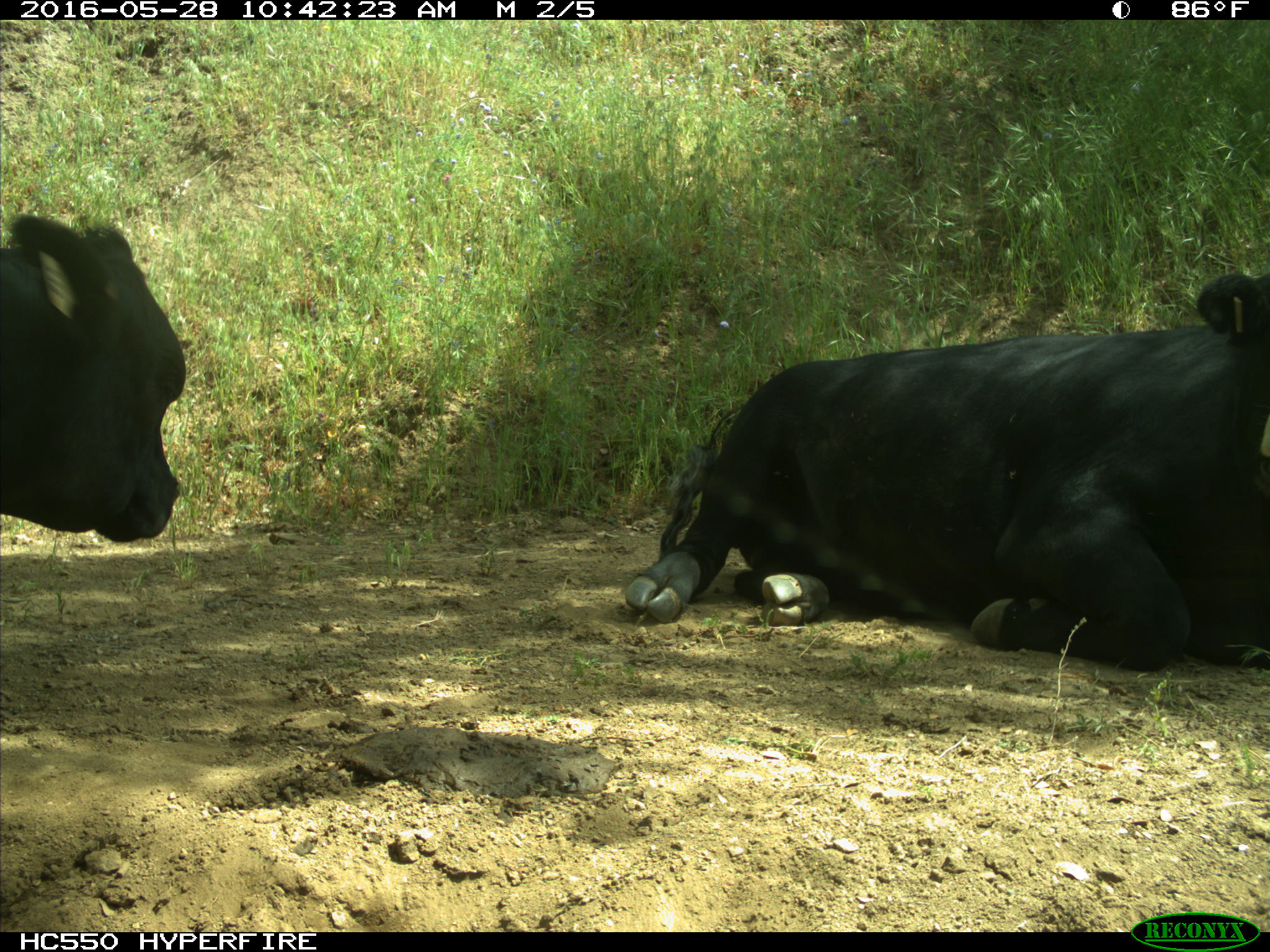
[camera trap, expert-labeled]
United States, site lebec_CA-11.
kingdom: Animalia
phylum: Chordata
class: Mammalia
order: Artiodactyla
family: Bovidae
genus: Bos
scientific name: Bos taurus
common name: domestic cow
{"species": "Bos taurus (domestic cow)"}